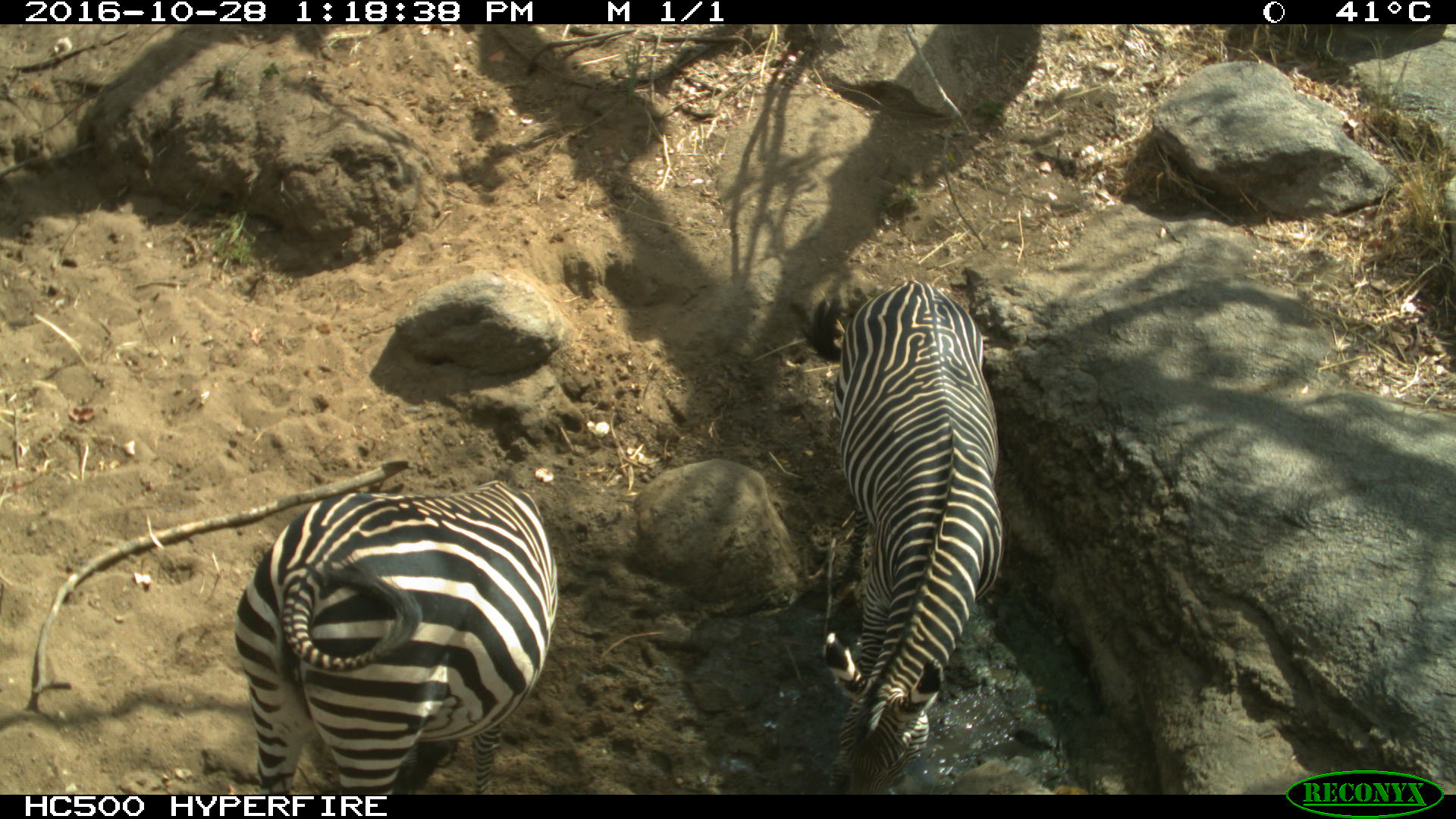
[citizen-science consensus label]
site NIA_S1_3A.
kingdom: Animalia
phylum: Chordata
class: Mammalia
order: Perissodactyla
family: Equidae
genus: Equus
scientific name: Equus quagga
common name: plains zebra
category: zebraplains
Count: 2.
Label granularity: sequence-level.